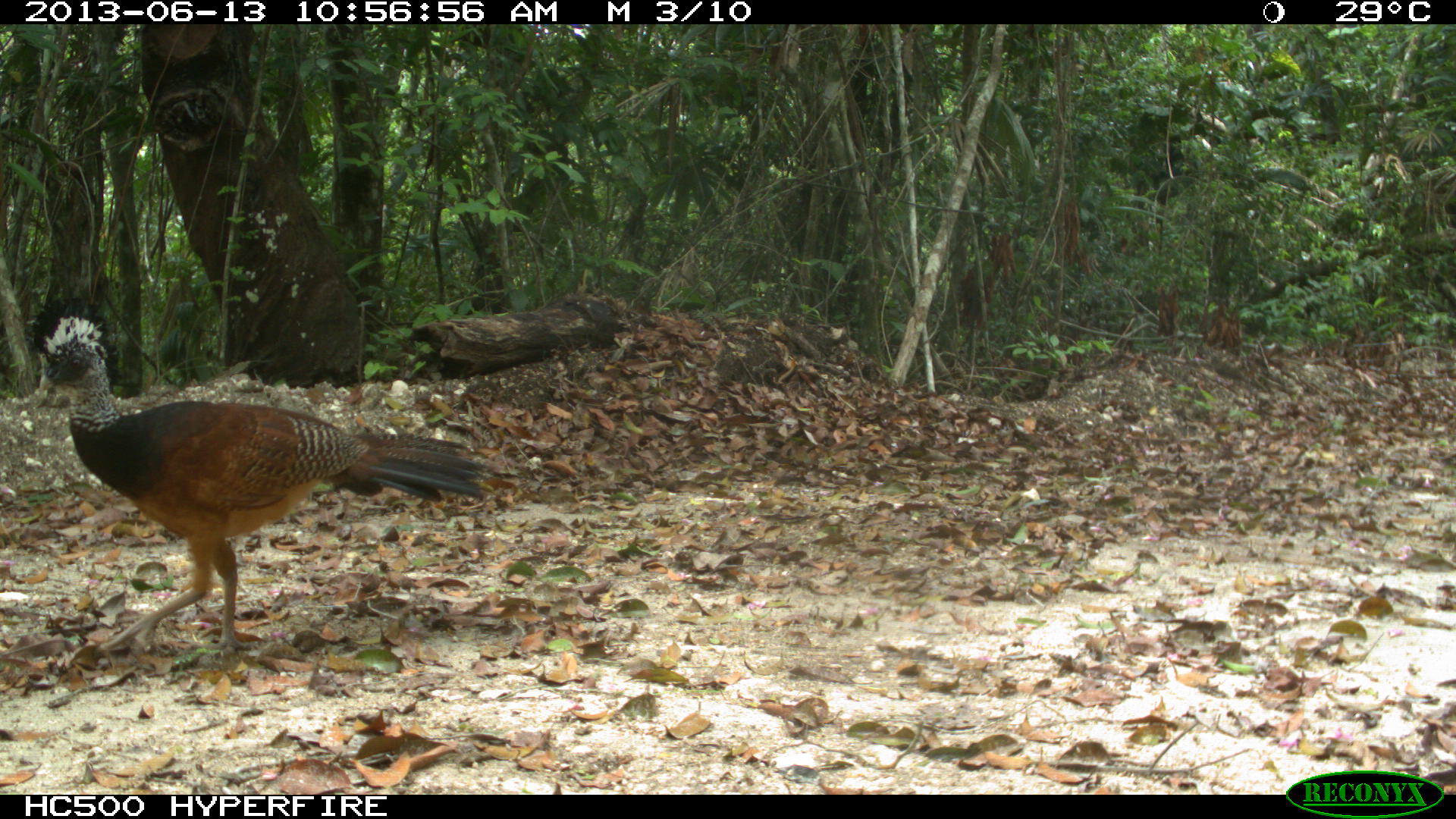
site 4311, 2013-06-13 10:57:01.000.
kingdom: Animalia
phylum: Chordata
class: Aves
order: Galliformes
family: Cracidae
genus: Crax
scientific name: Crax rubra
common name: great curassow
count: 1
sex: female